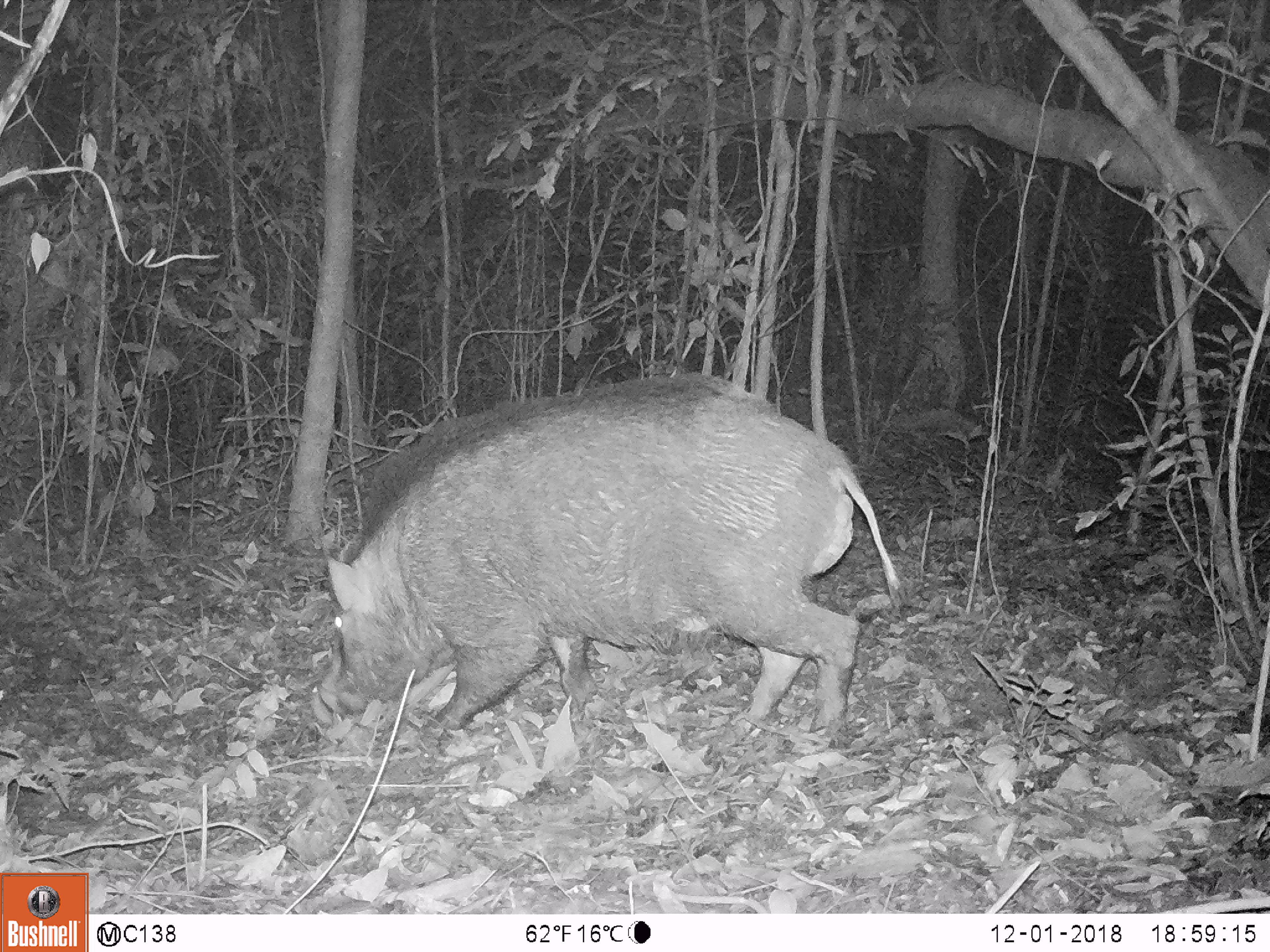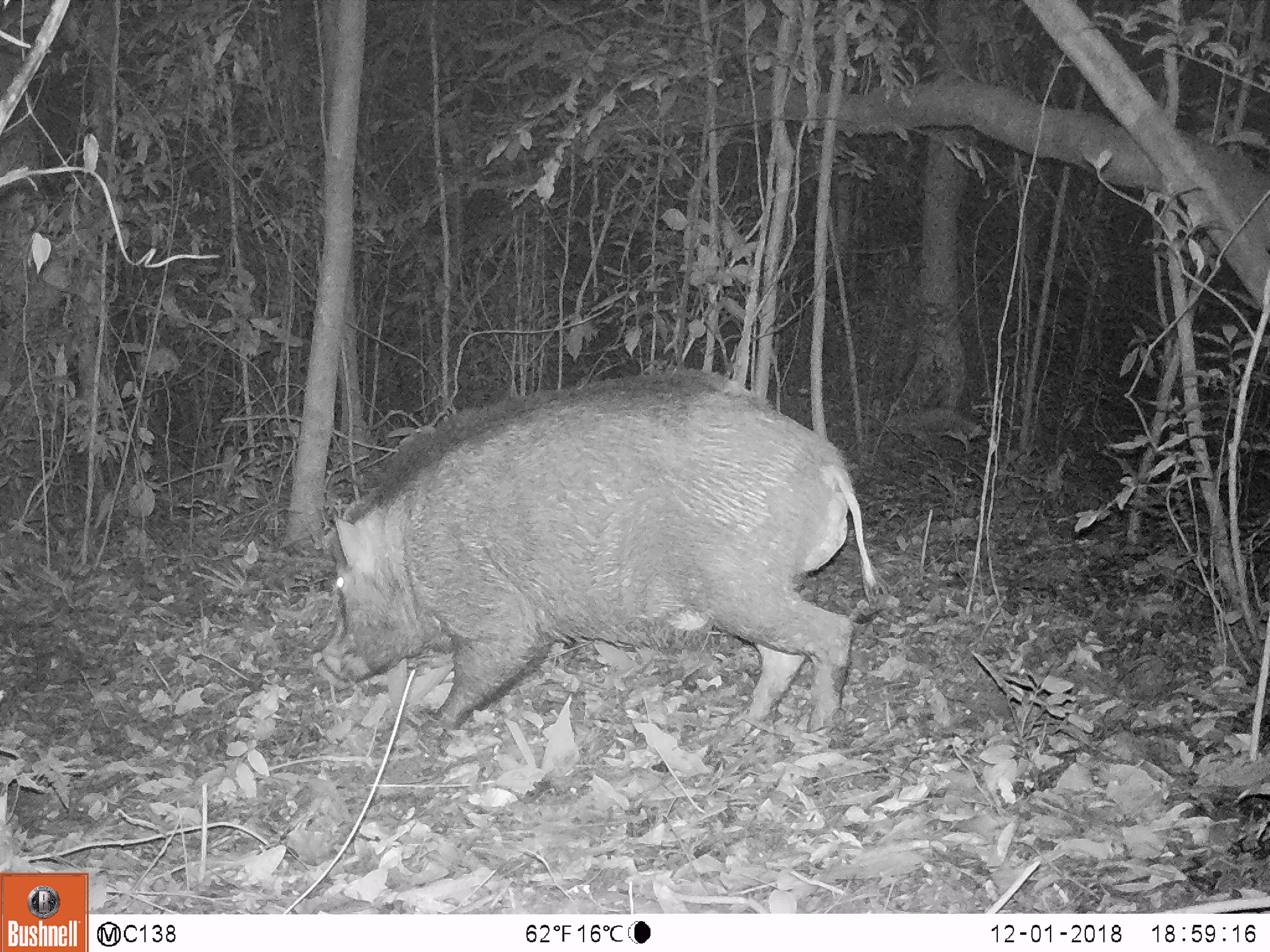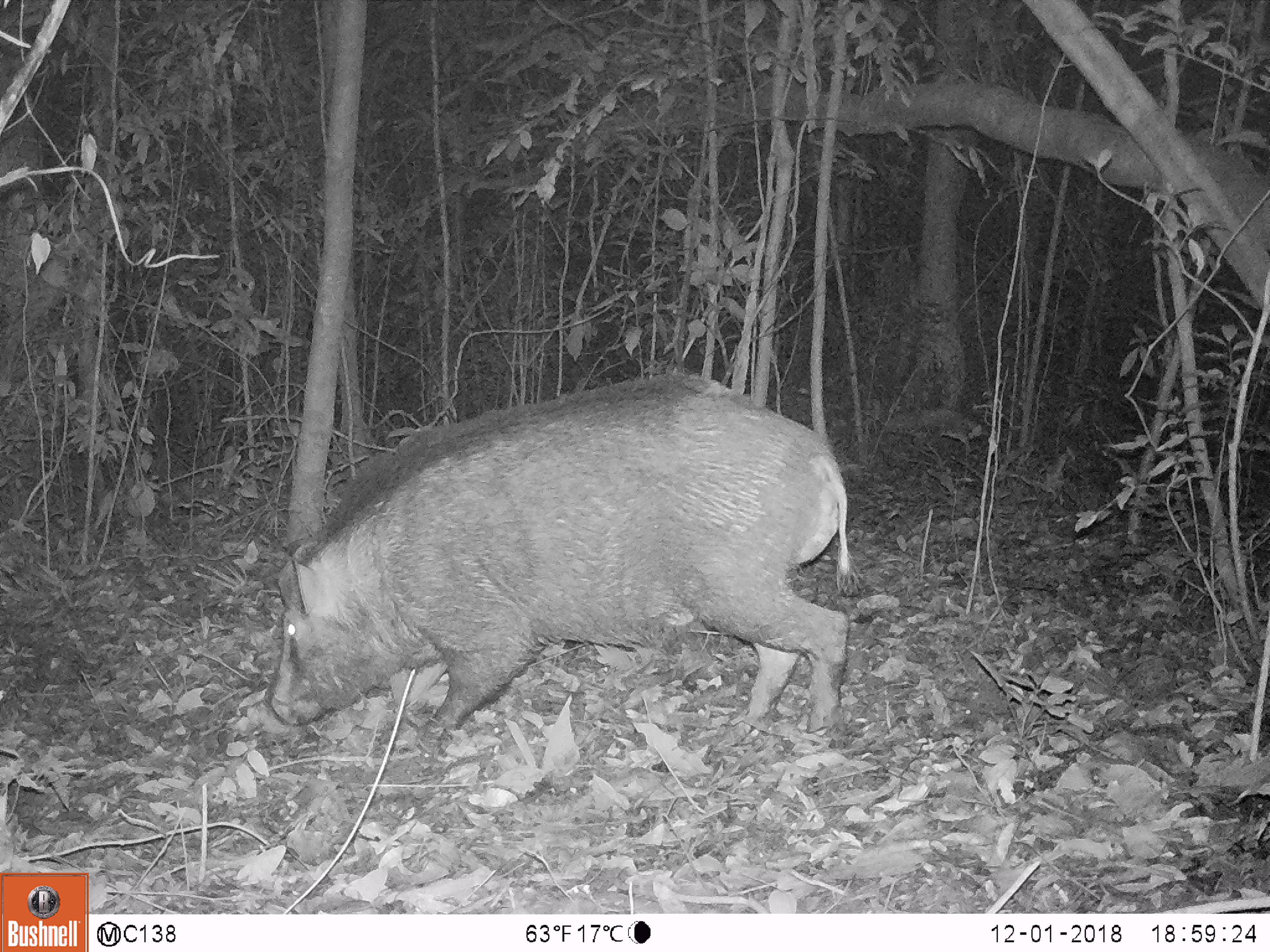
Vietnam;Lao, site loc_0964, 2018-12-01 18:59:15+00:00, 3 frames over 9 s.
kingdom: Animalia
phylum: Chordata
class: Mammalia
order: Artiodactyla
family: Suidae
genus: Sus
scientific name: Sus scrofa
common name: eurasian wild pig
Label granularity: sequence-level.